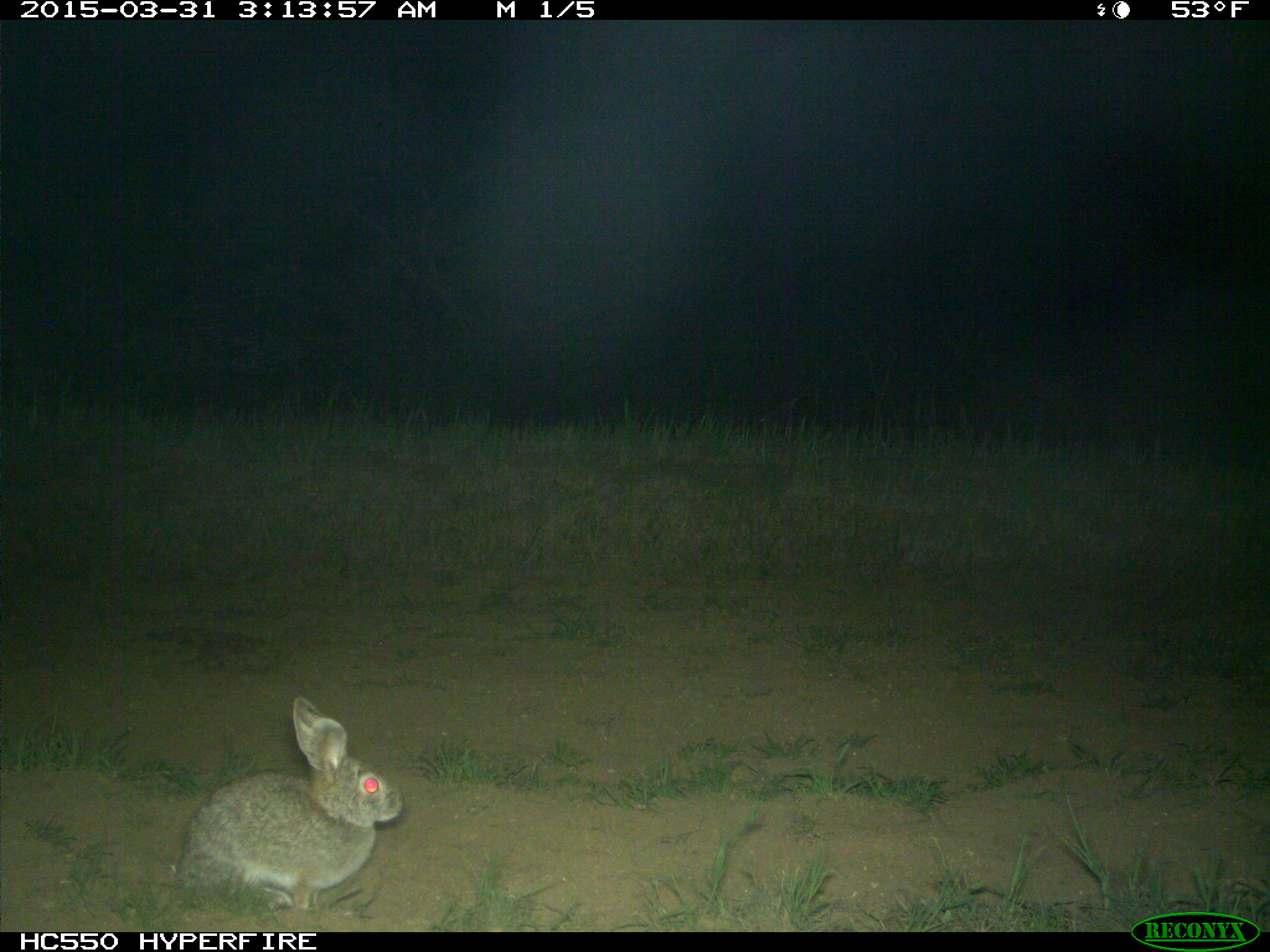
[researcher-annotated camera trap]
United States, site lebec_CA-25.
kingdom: Animalia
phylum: Chordata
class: Mammalia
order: Lagomorpha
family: Leporidae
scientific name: Leporidae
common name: rabbits and hares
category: unidentified rabbit